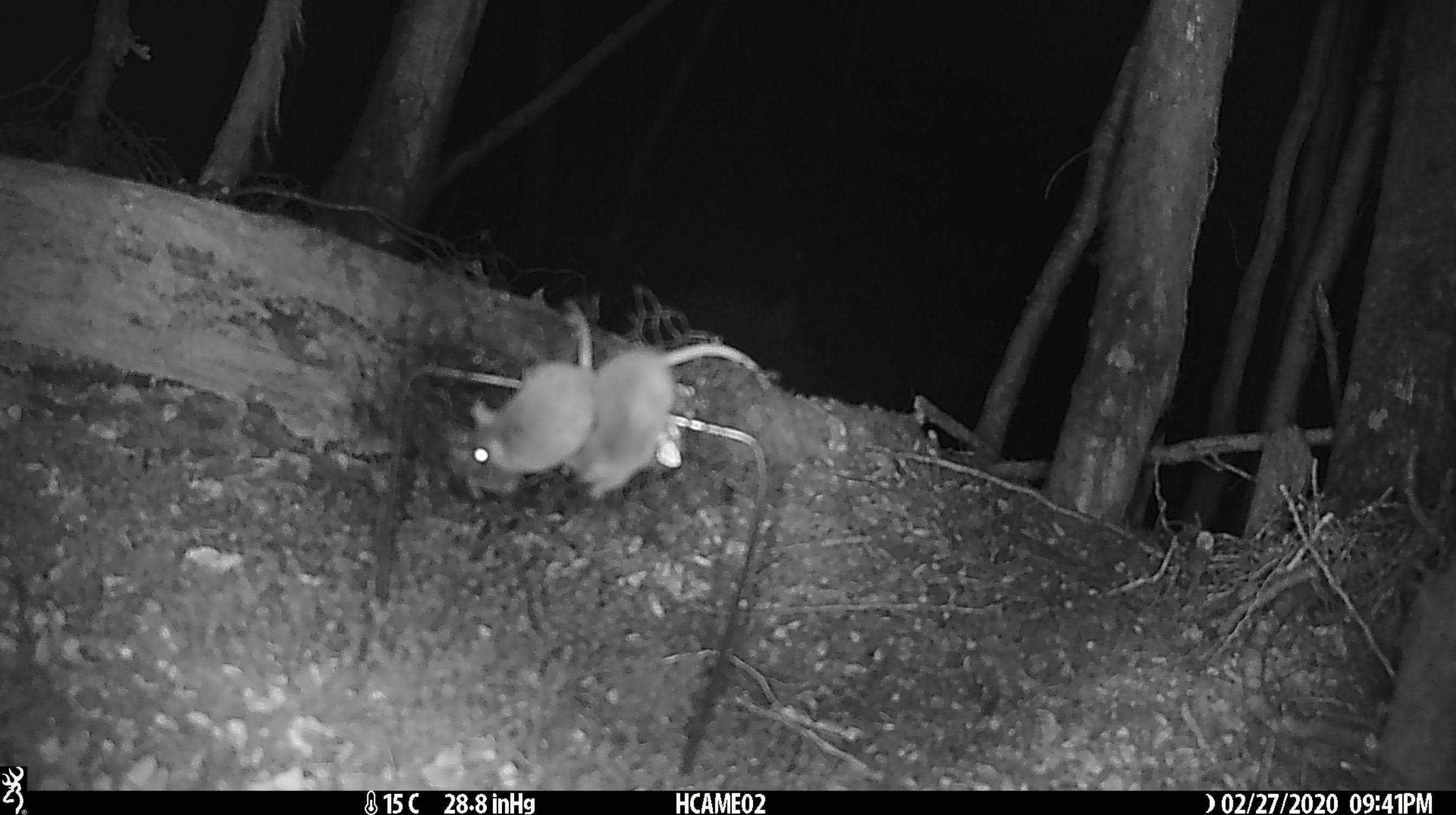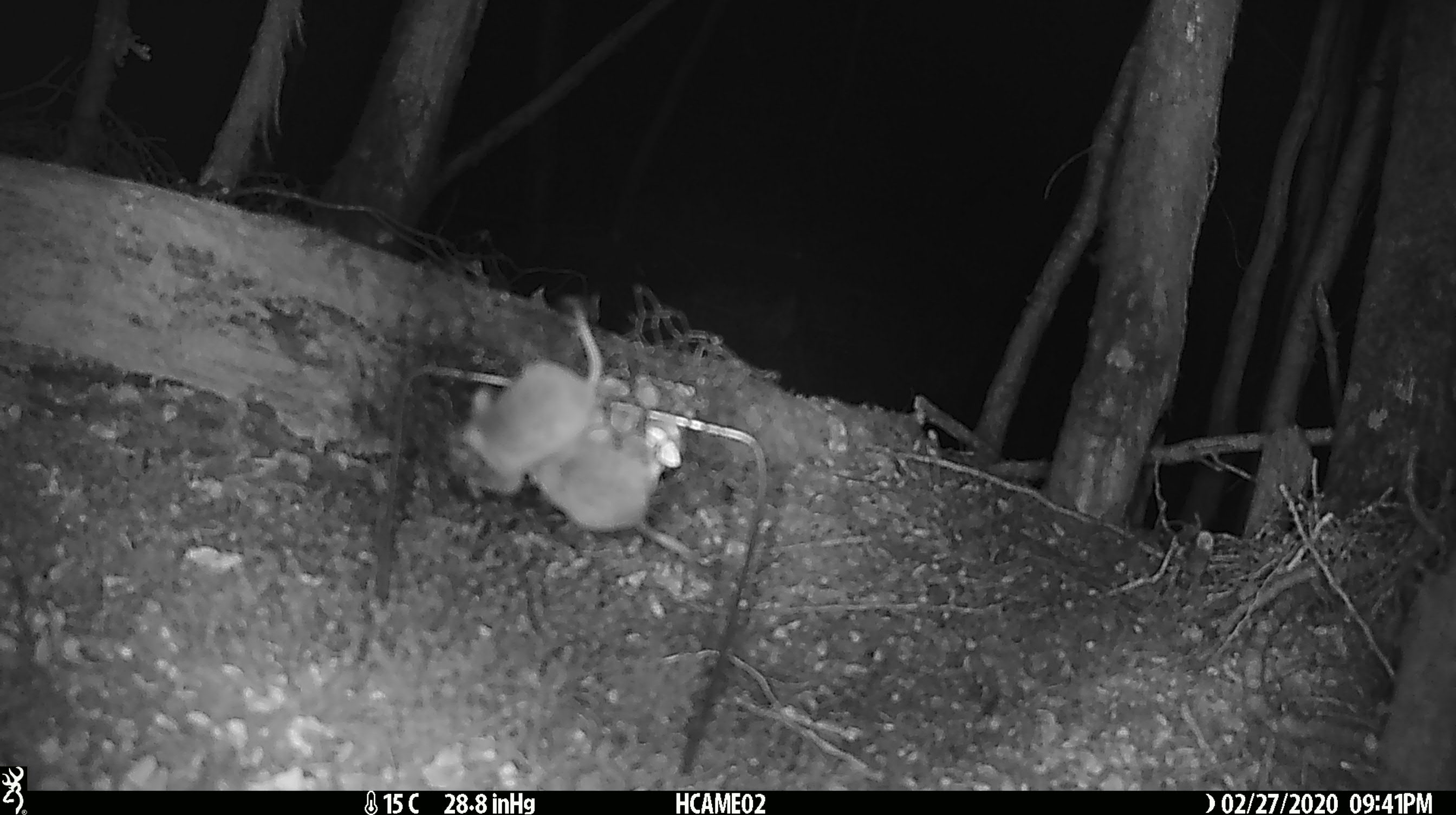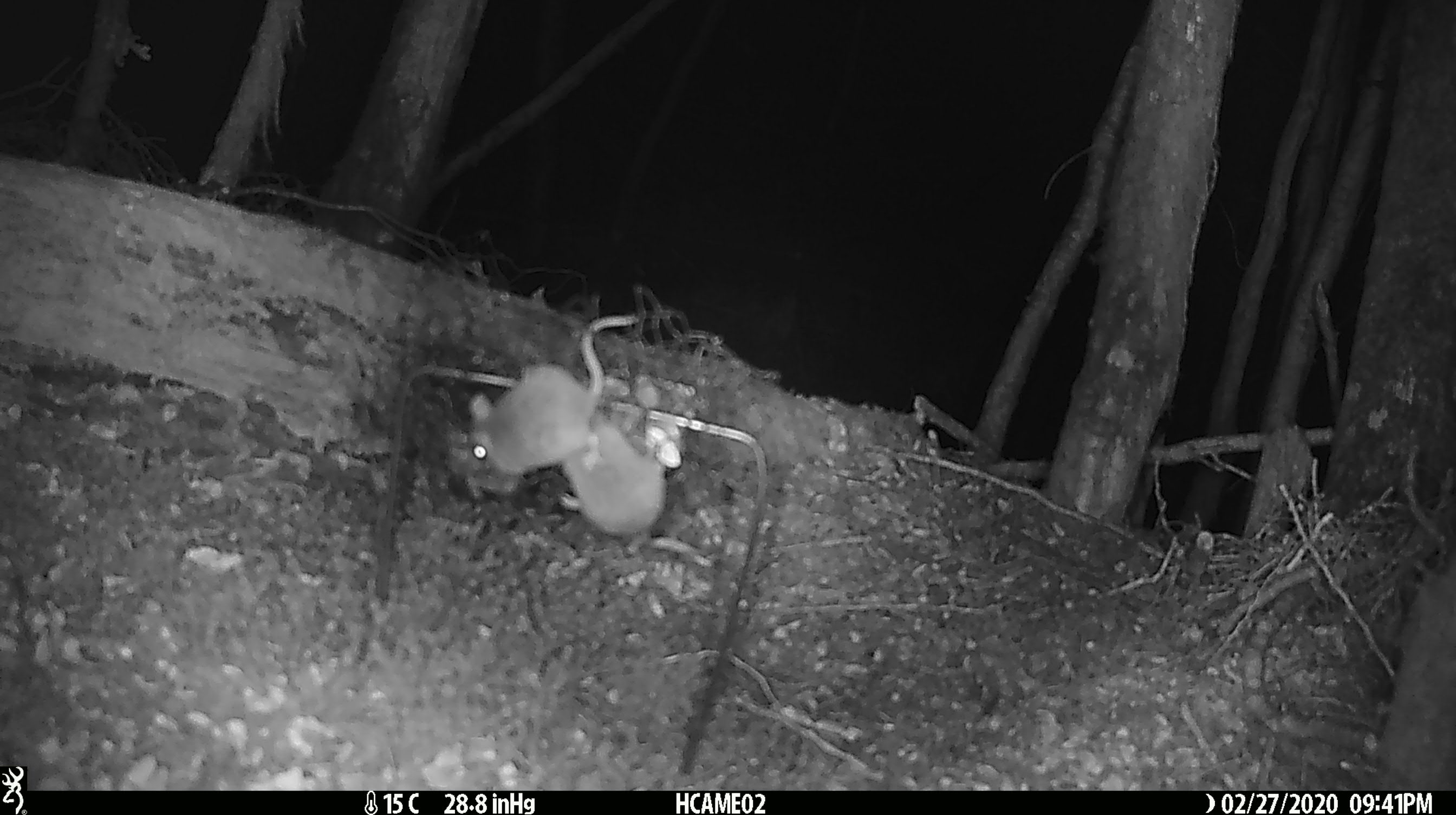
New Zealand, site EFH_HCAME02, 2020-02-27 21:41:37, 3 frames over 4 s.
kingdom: Animalia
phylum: Chordata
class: Mammalia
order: Rodentia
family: Muridae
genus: Mus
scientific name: Mus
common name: mouse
Mouse (Mus).